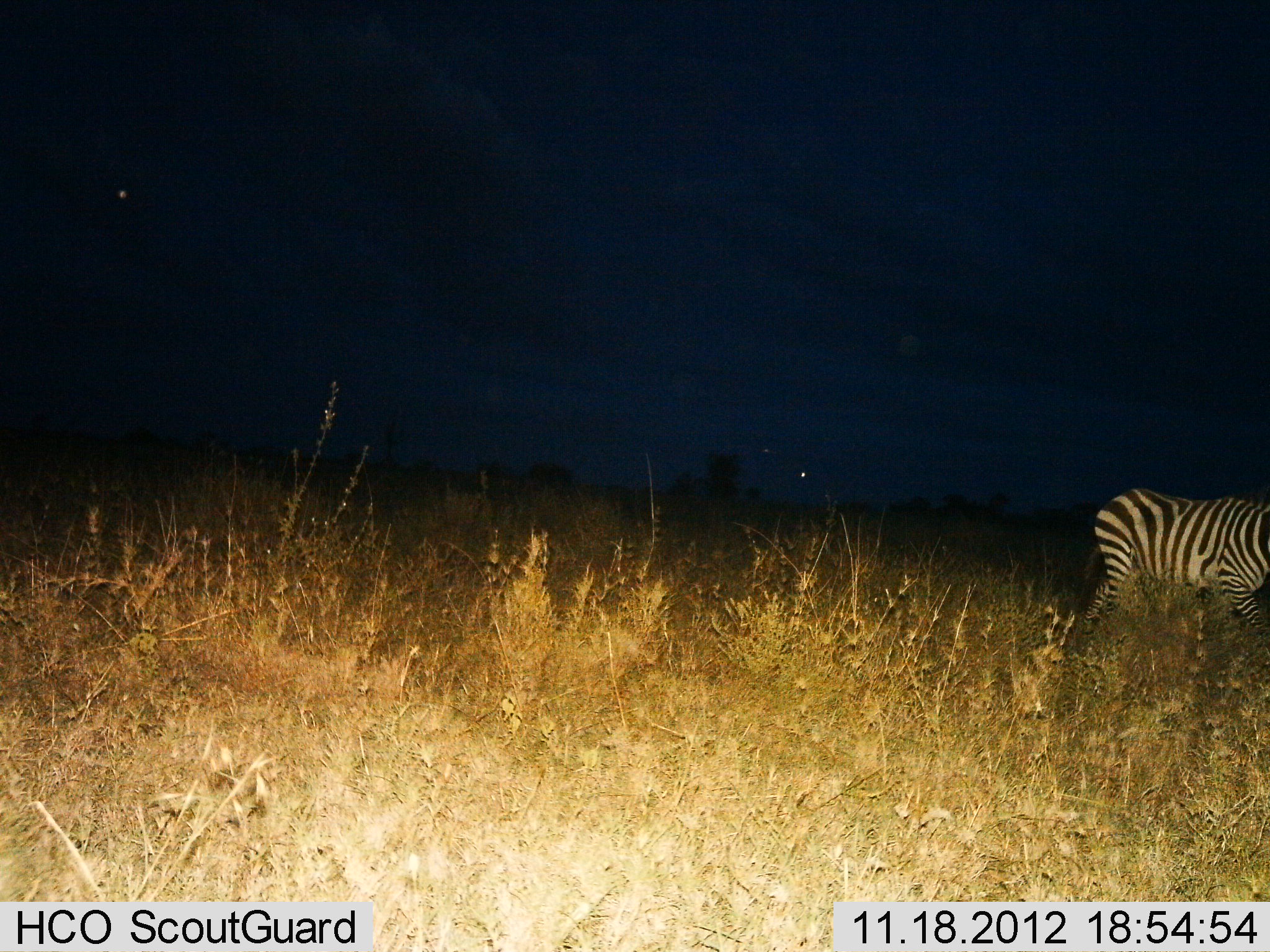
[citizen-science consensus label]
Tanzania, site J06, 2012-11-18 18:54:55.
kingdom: Animalia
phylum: Chordata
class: Mammalia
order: Perissodactyla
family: Equidae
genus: Equus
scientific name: Equus quagga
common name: plains zebra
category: zebra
Zebra (plains zebra) (Equus quagga), count 1. Behavior (volunteer vote fractions): standing 10%, resting 0%, moving 90%, interacting 0%. Young present (vote fraction): 0%. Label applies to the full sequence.